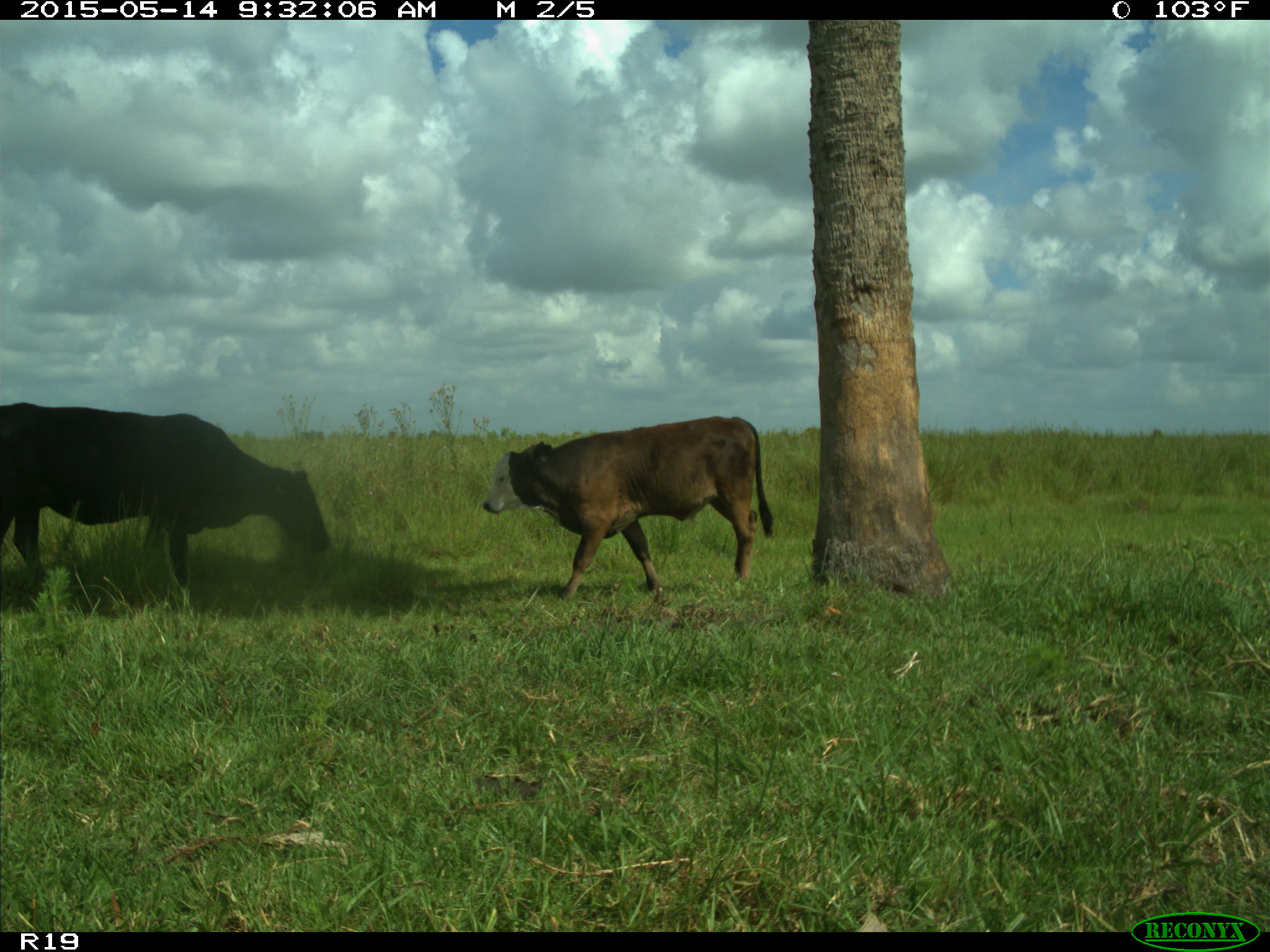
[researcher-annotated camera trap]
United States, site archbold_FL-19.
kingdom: Animalia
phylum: Chordata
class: Mammalia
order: Artiodactyla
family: Bovidae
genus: Bos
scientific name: Bos taurus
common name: domestic cow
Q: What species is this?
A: Bos taurus (domestic cow).